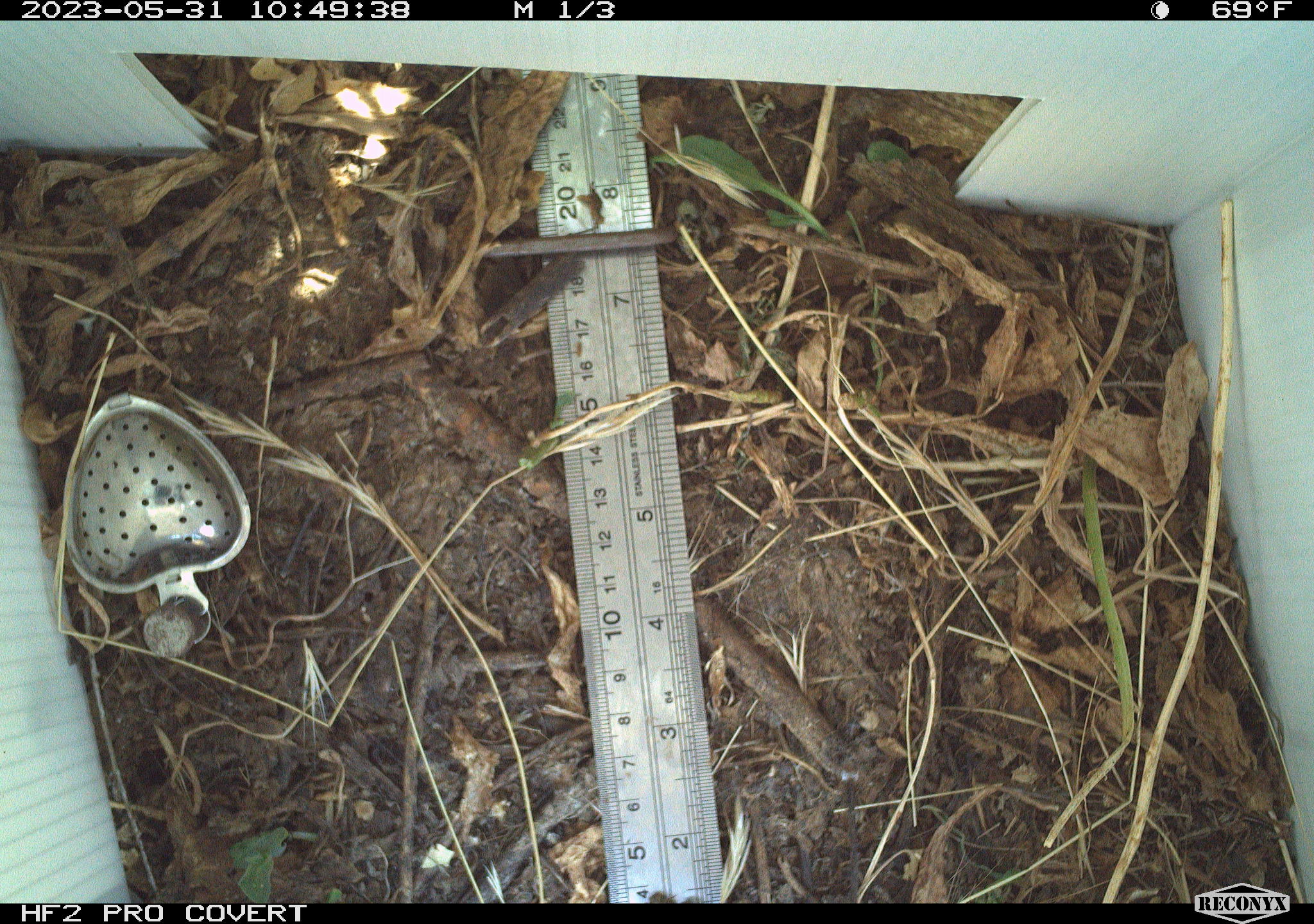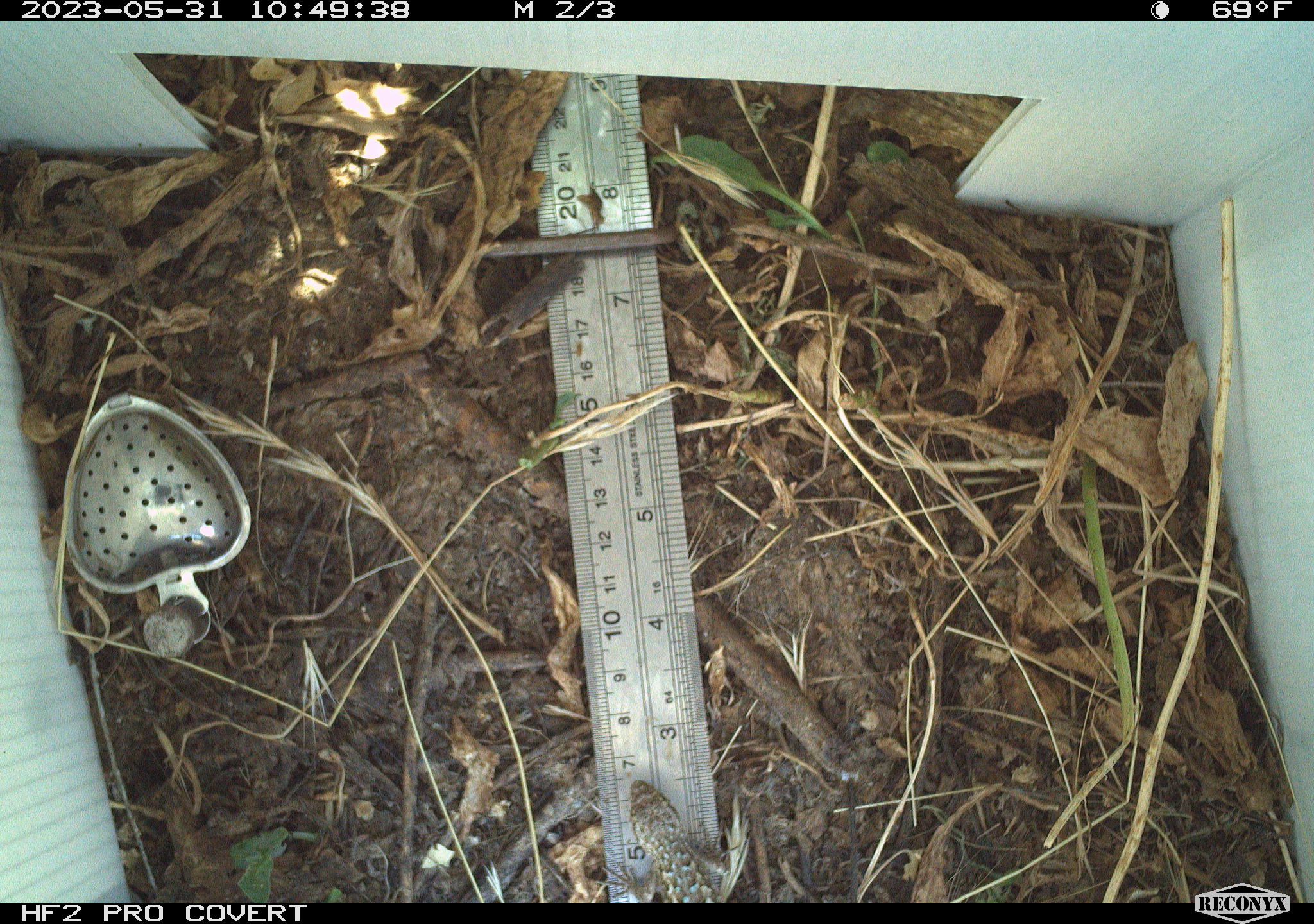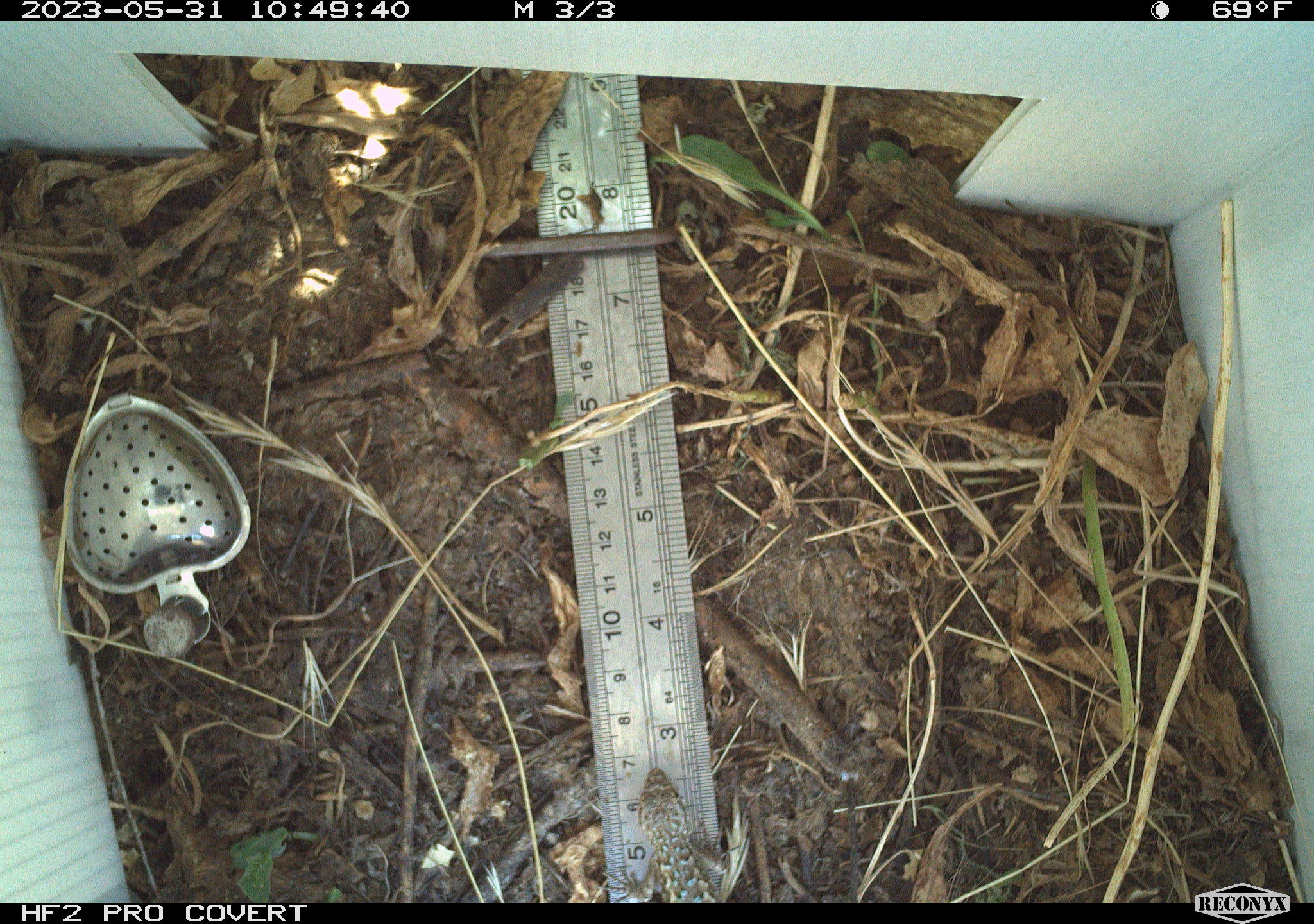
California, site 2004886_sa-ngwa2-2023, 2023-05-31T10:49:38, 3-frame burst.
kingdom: Animalia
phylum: Chordata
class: Reptilia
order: Squamata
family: Phrynosomatidae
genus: Sceloporus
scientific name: Sceloporus occidentalis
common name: western fence lizard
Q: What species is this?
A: Western fence lizard (Sceloporus occidentalis).